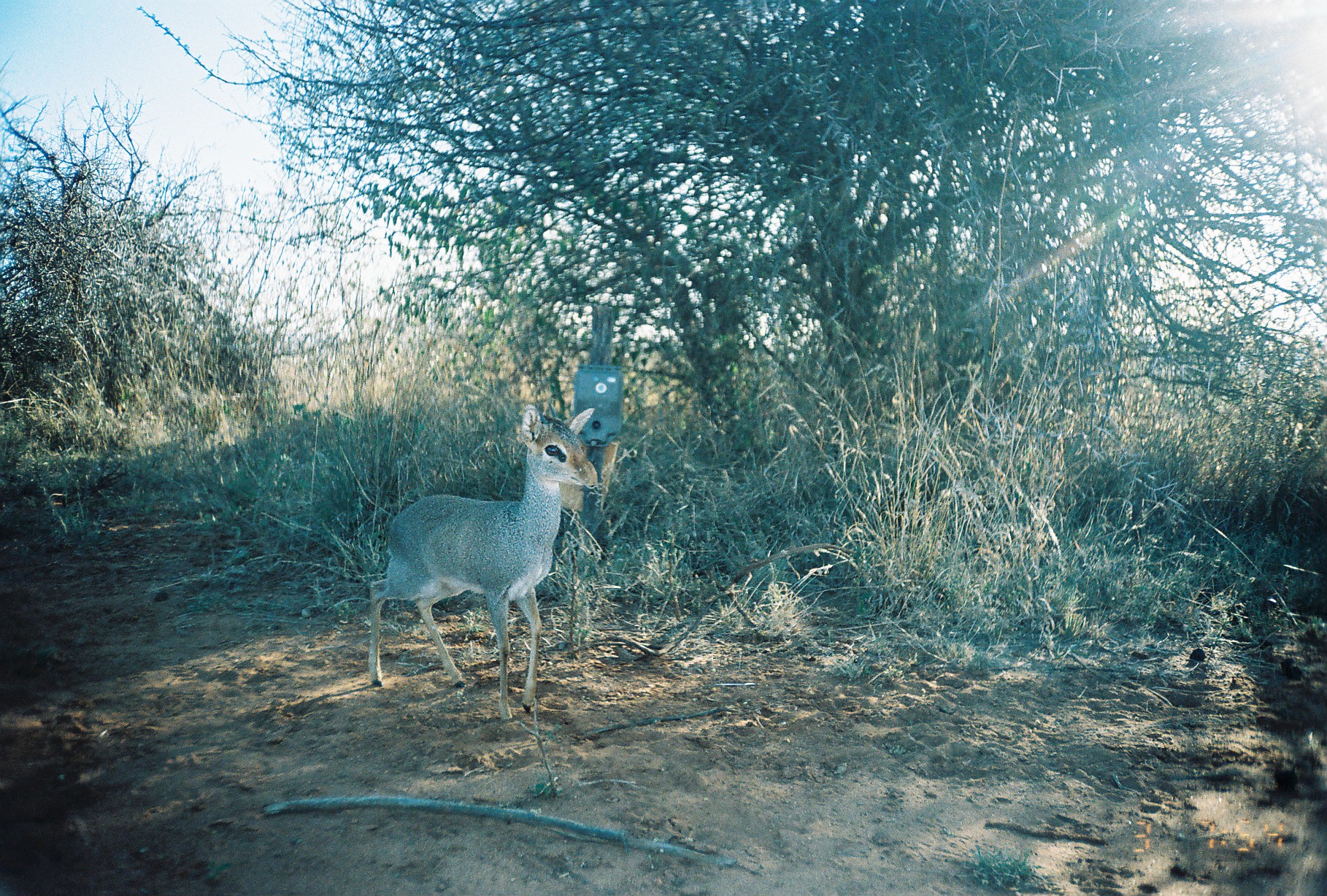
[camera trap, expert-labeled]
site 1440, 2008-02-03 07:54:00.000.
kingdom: Animalia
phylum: Chordata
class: Mammalia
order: Artiodactyla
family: Bovidae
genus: Madoqua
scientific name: Madoqua guentheri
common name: günther's dik-dik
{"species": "Madoqua guentheri (günther's dik-dik)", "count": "1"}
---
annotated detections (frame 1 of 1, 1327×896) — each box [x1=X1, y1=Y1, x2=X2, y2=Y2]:
madoqua guentheri: [x1=368, y1=402, x2=598, y2=722]